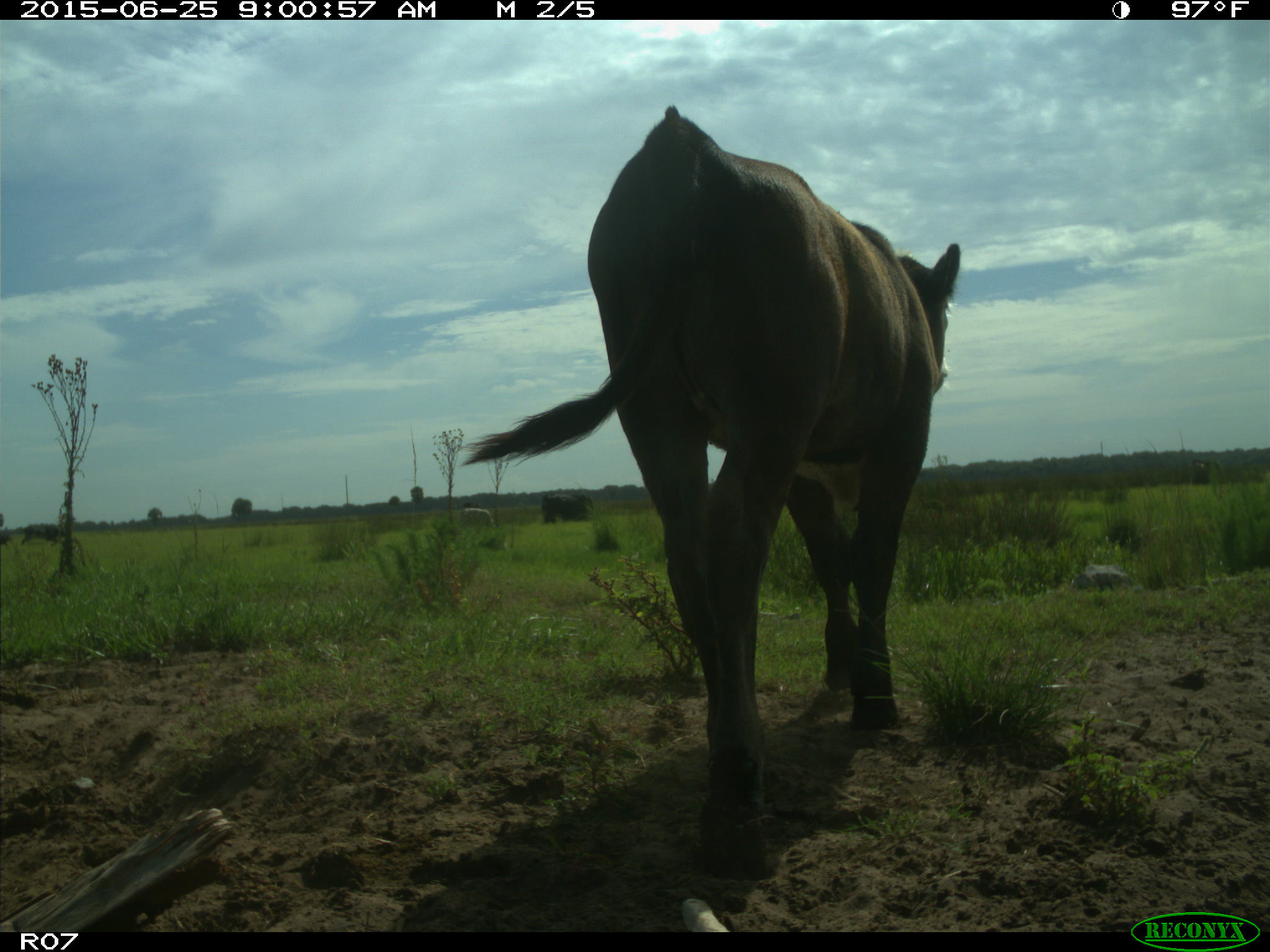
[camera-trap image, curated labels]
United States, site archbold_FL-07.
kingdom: Animalia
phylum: Chordata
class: Mammalia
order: Artiodactyla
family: Bovidae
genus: Bos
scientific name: Bos taurus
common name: domestic cow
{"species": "Bos taurus (domestic cow)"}